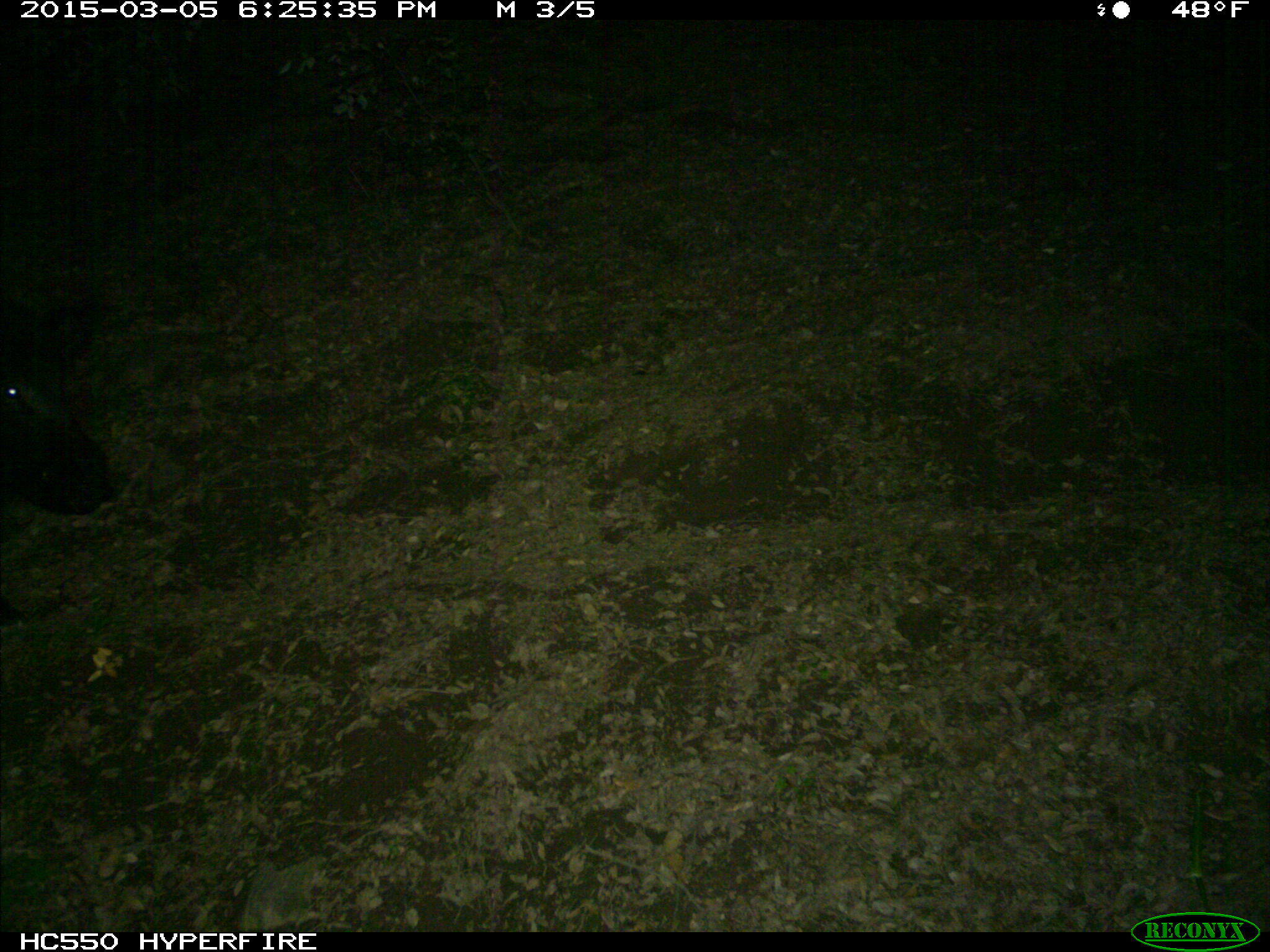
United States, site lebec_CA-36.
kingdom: Animalia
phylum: Chordata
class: Mammalia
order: Artiodactyla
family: Suidae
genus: Sus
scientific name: Sus scrofa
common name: wild boar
Sus scrofa (wild boar).